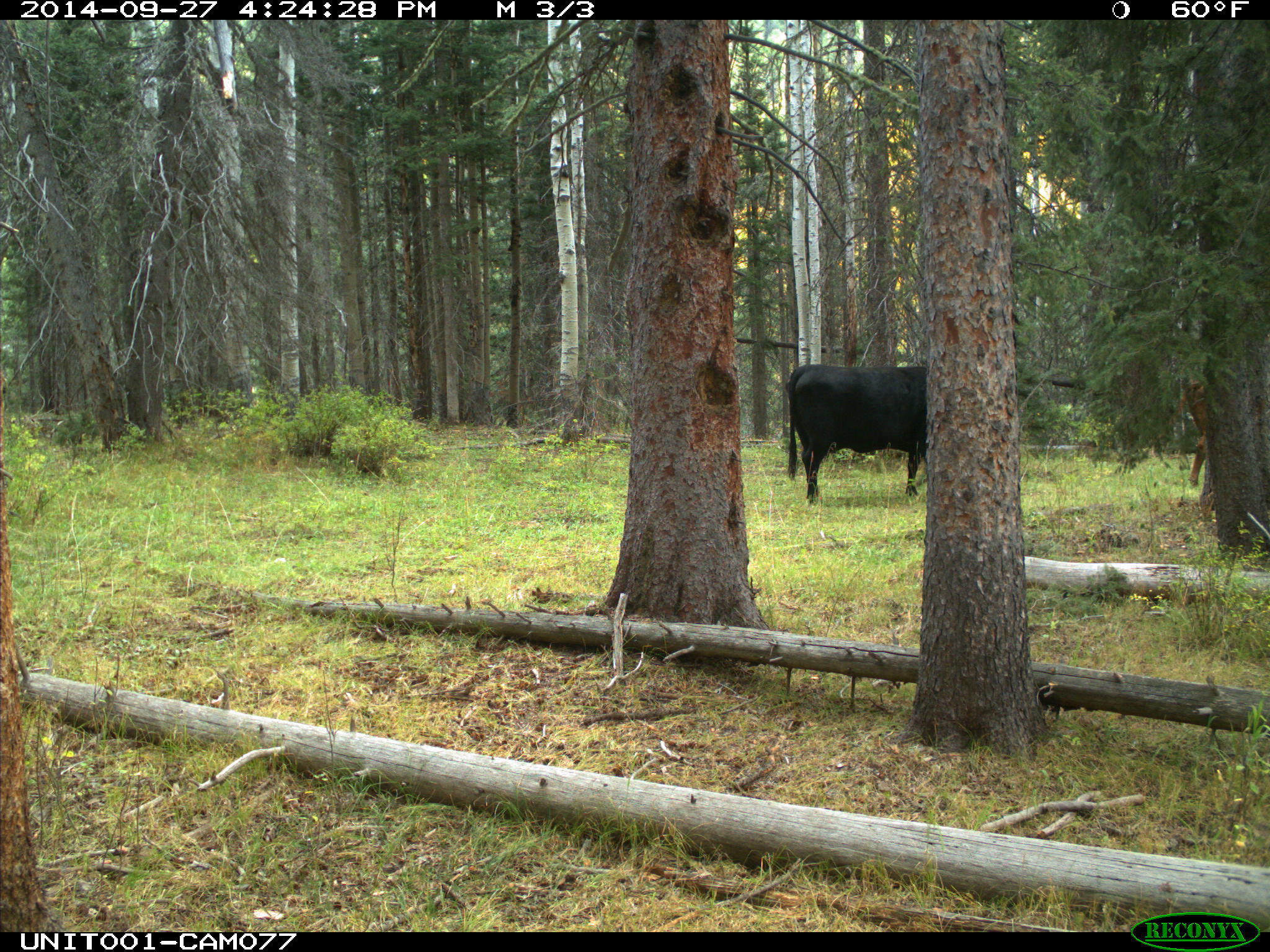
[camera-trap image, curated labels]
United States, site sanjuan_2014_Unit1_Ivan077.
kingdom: Animalia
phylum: Chordata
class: Mammalia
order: Artiodactyla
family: Bovidae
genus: Bos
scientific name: Bos taurus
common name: domestic cow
Bos taurus (domestic cow).